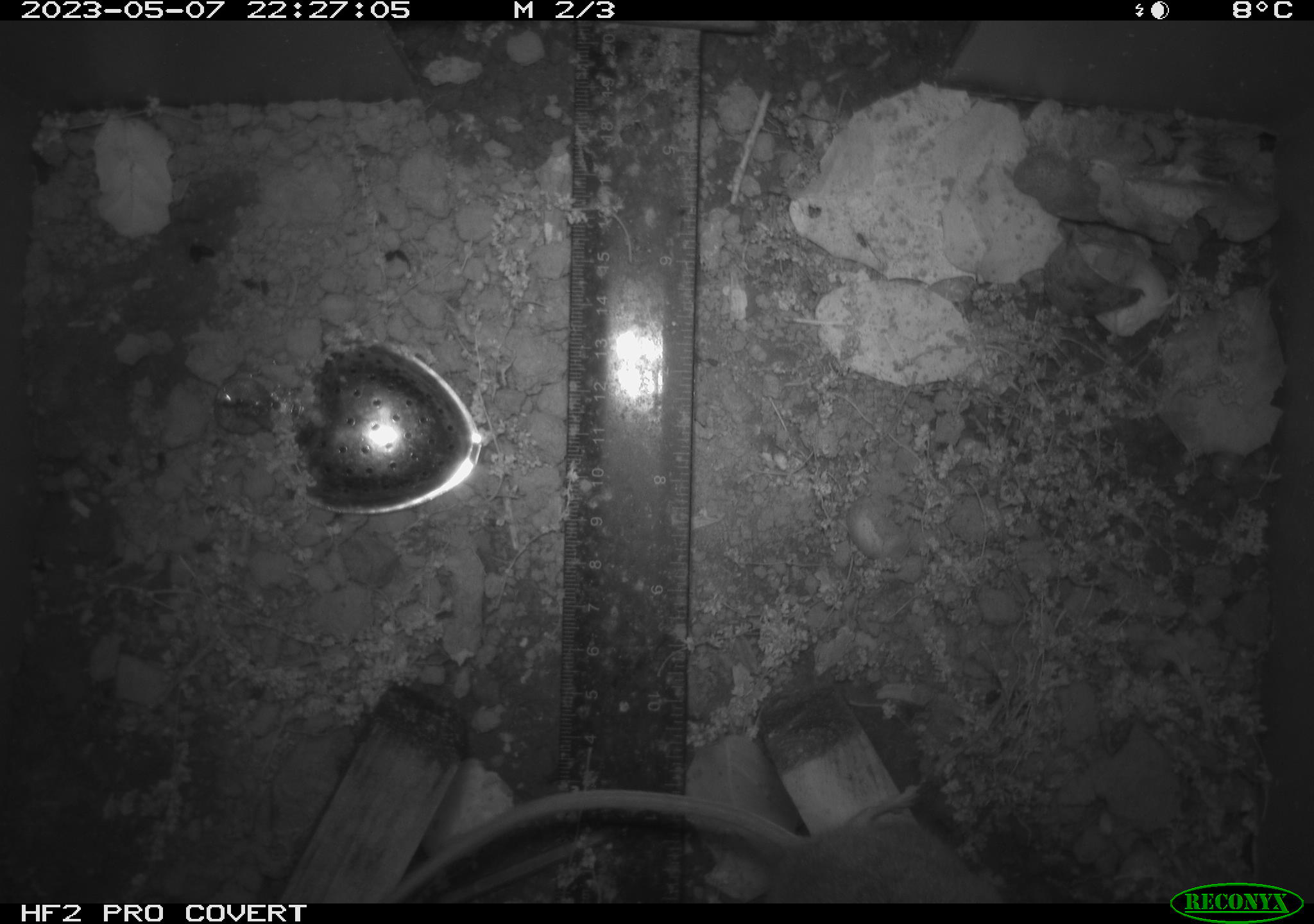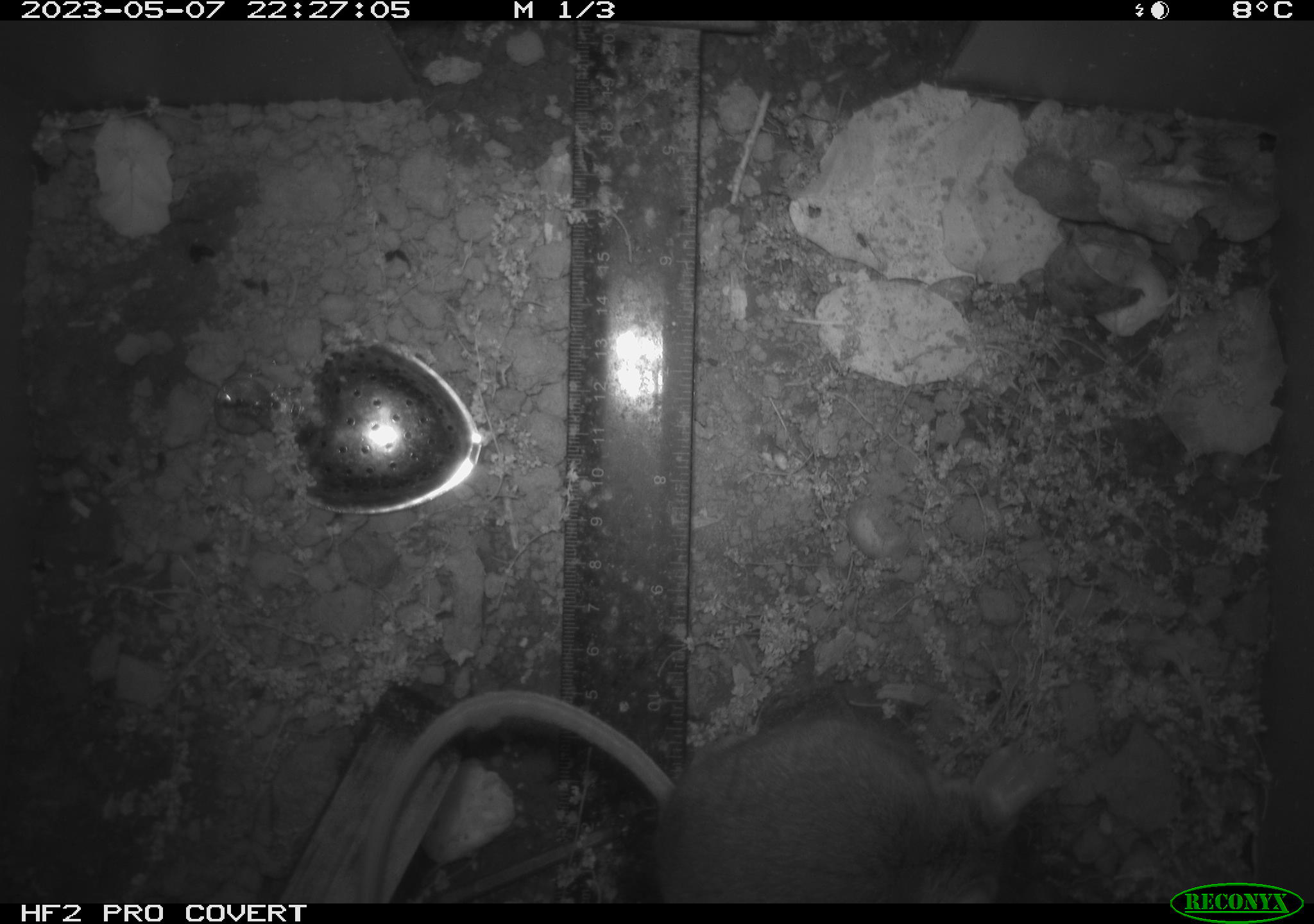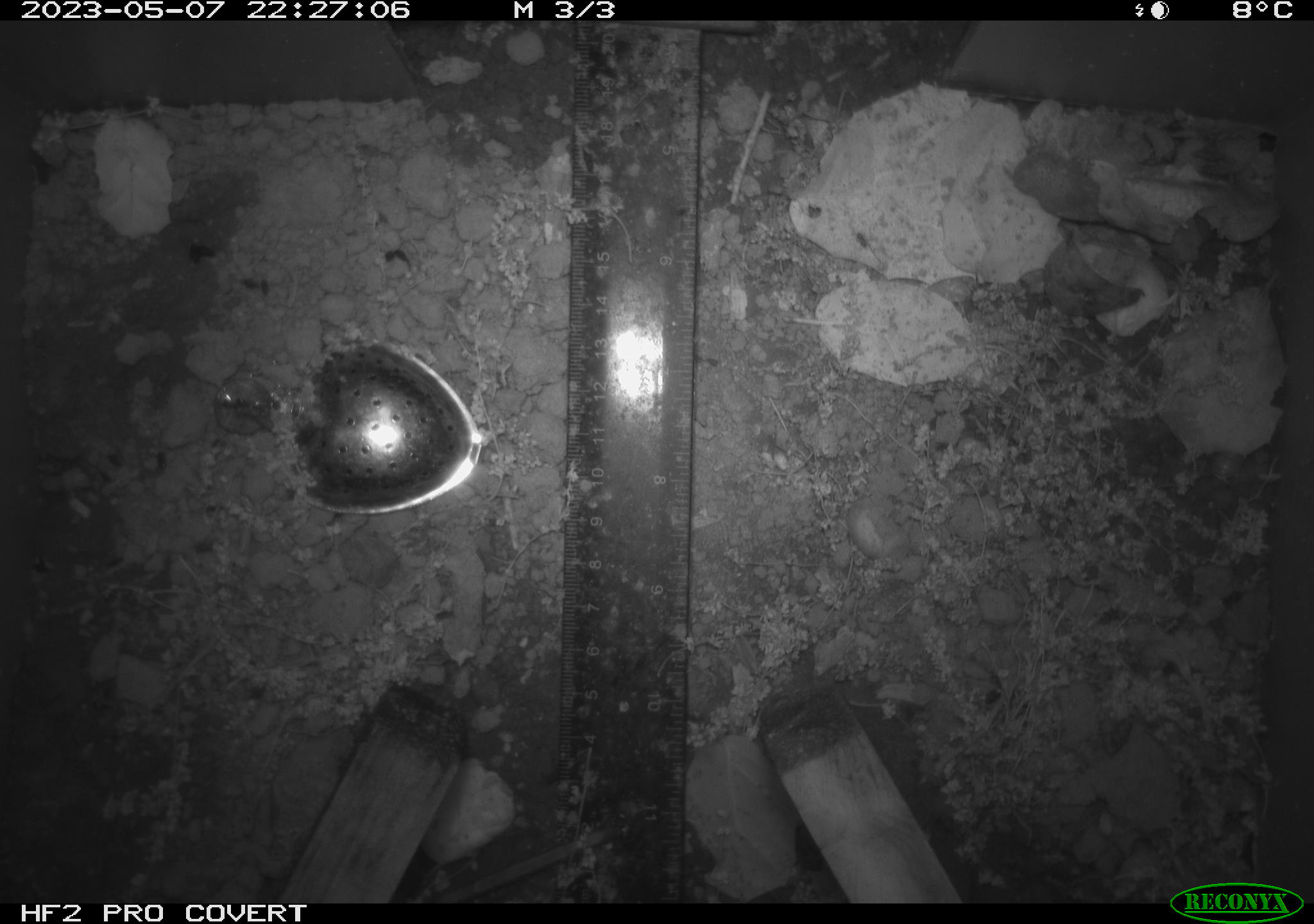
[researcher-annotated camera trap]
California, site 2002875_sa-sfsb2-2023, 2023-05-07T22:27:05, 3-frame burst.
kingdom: Animalia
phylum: Chordata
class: Mammalia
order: Rodentia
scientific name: Rodentia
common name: mouse species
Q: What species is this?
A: Mouse species (Rodentia).